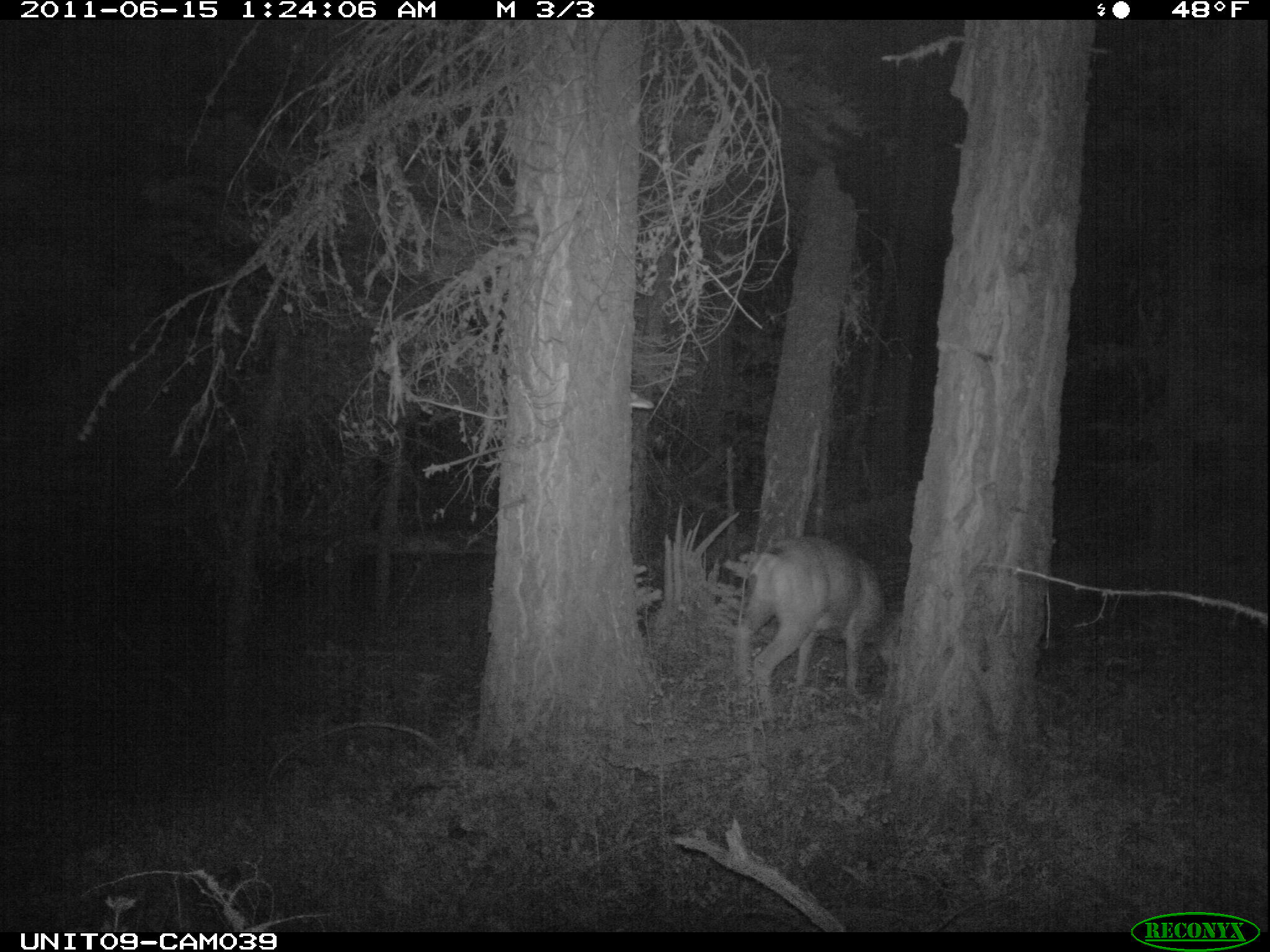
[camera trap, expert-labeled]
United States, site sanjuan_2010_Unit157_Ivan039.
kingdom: Animalia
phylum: Chordata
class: Mammalia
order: Artiodactyla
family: Cervidae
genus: Odocoileus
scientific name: Odocoileus hemionus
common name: mule deer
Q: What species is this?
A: Odocoileus hemionus (mule deer).